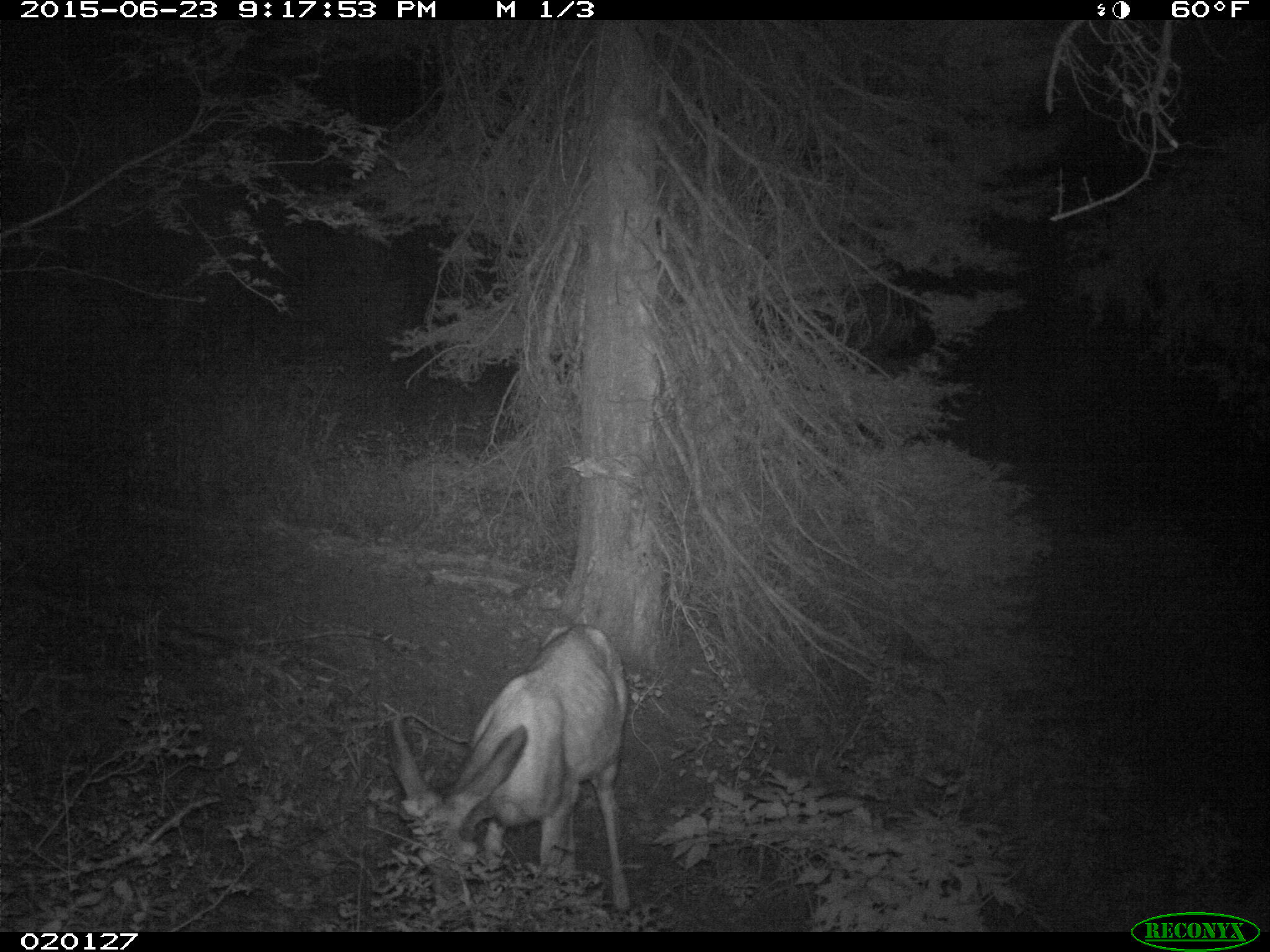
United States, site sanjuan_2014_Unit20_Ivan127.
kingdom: Animalia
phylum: Chordata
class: Mammalia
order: Artiodactyla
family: Cervidae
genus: Odocoileus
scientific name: Odocoileus hemionus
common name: mule deer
Odocoileus hemionus (mule deer).